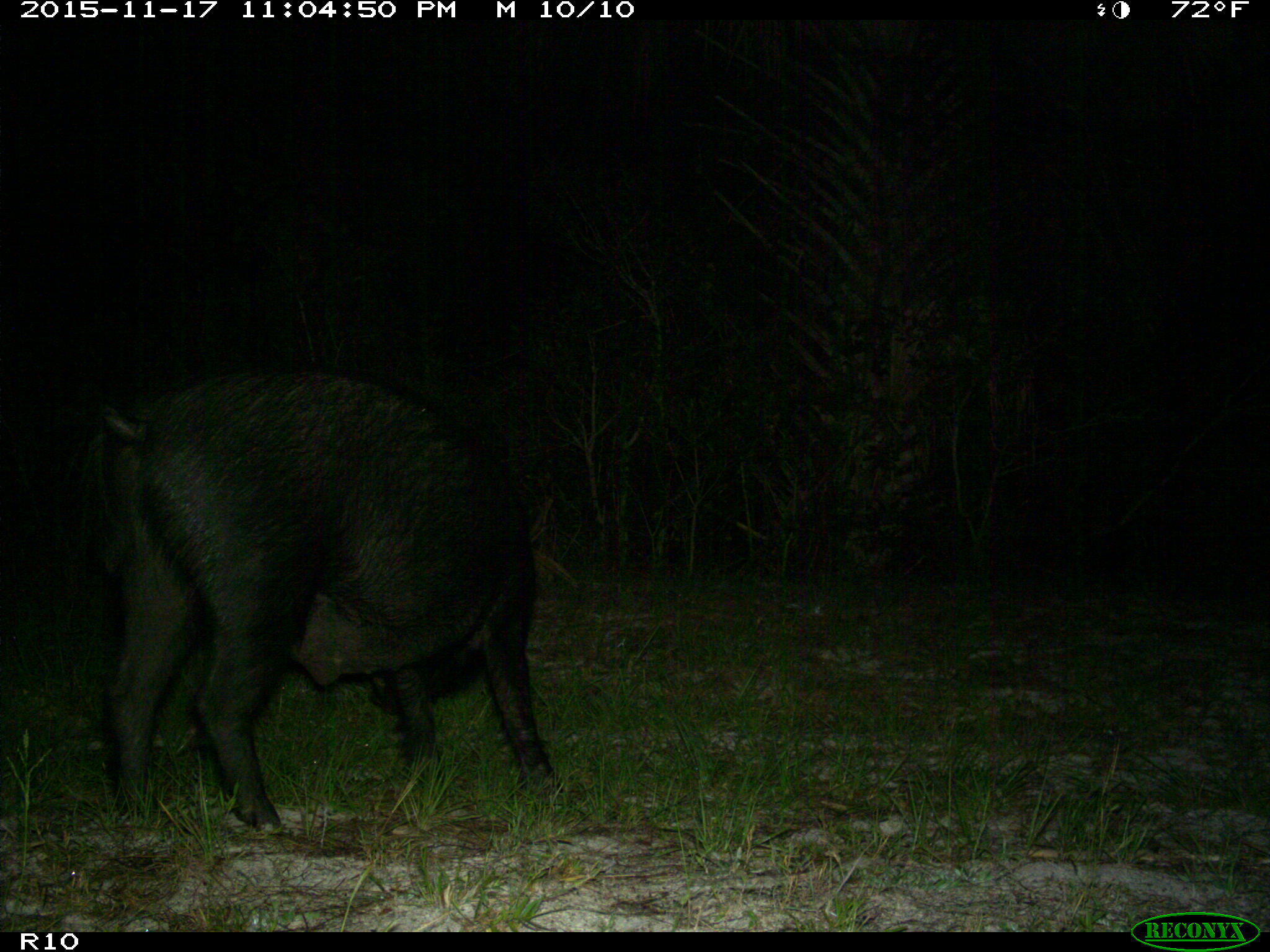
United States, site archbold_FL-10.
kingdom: Animalia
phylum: Chordata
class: Mammalia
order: Artiodactyla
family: Suidae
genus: Sus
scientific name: Sus scrofa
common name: wild boar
Sus scrofa (wild boar).